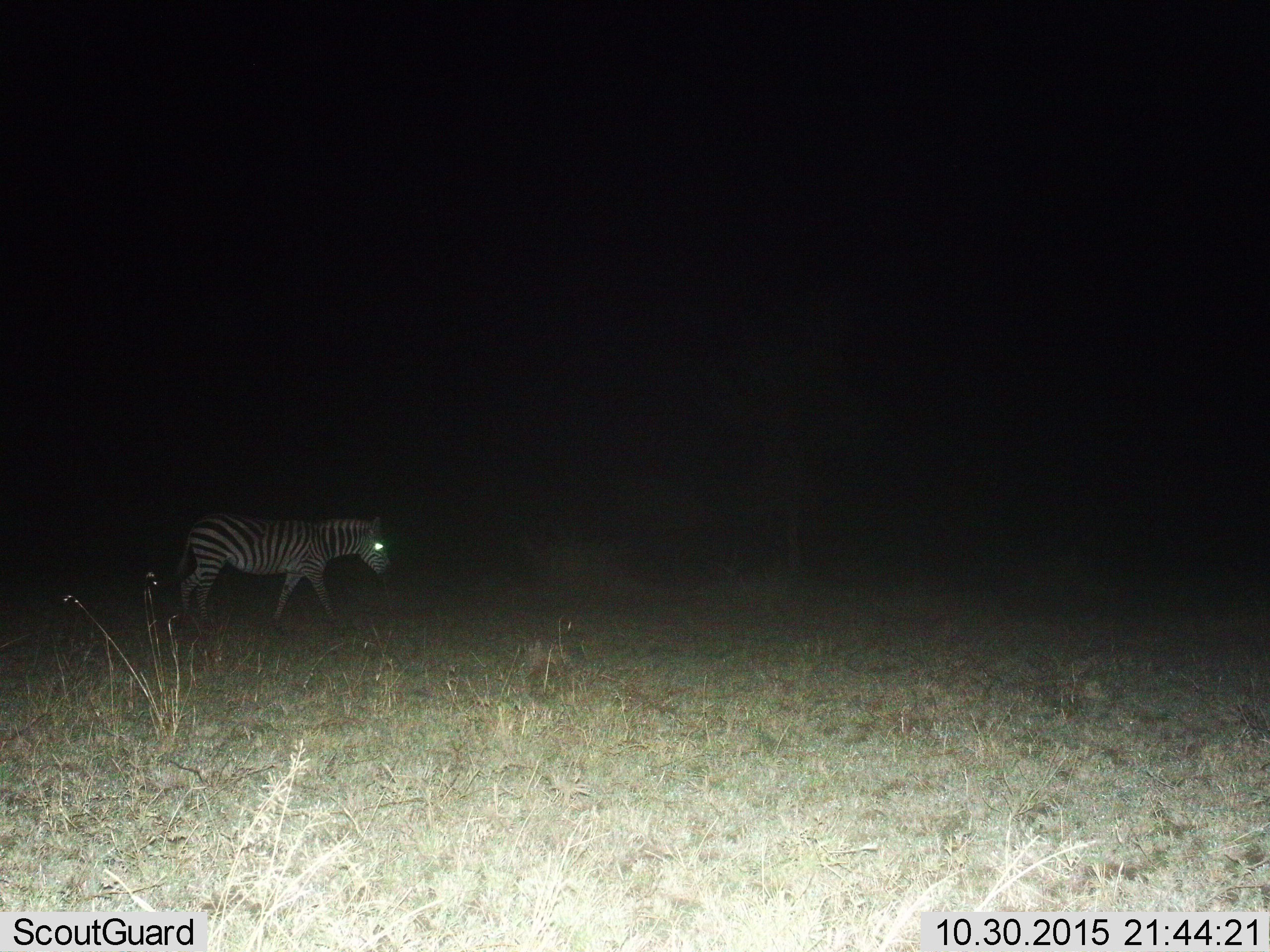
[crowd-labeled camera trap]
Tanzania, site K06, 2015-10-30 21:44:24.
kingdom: Animalia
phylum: Chordata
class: Mammalia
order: Perissodactyla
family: Equidae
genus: Equus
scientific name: Equus quagga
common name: plains zebra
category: zebra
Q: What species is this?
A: Zebra (plains zebra) (Equus quagga).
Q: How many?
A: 1.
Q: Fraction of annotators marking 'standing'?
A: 20%.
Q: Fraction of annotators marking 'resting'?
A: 10%.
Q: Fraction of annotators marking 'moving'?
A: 70%.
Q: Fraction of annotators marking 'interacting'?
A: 0%.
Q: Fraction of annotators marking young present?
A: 0%.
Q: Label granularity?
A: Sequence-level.